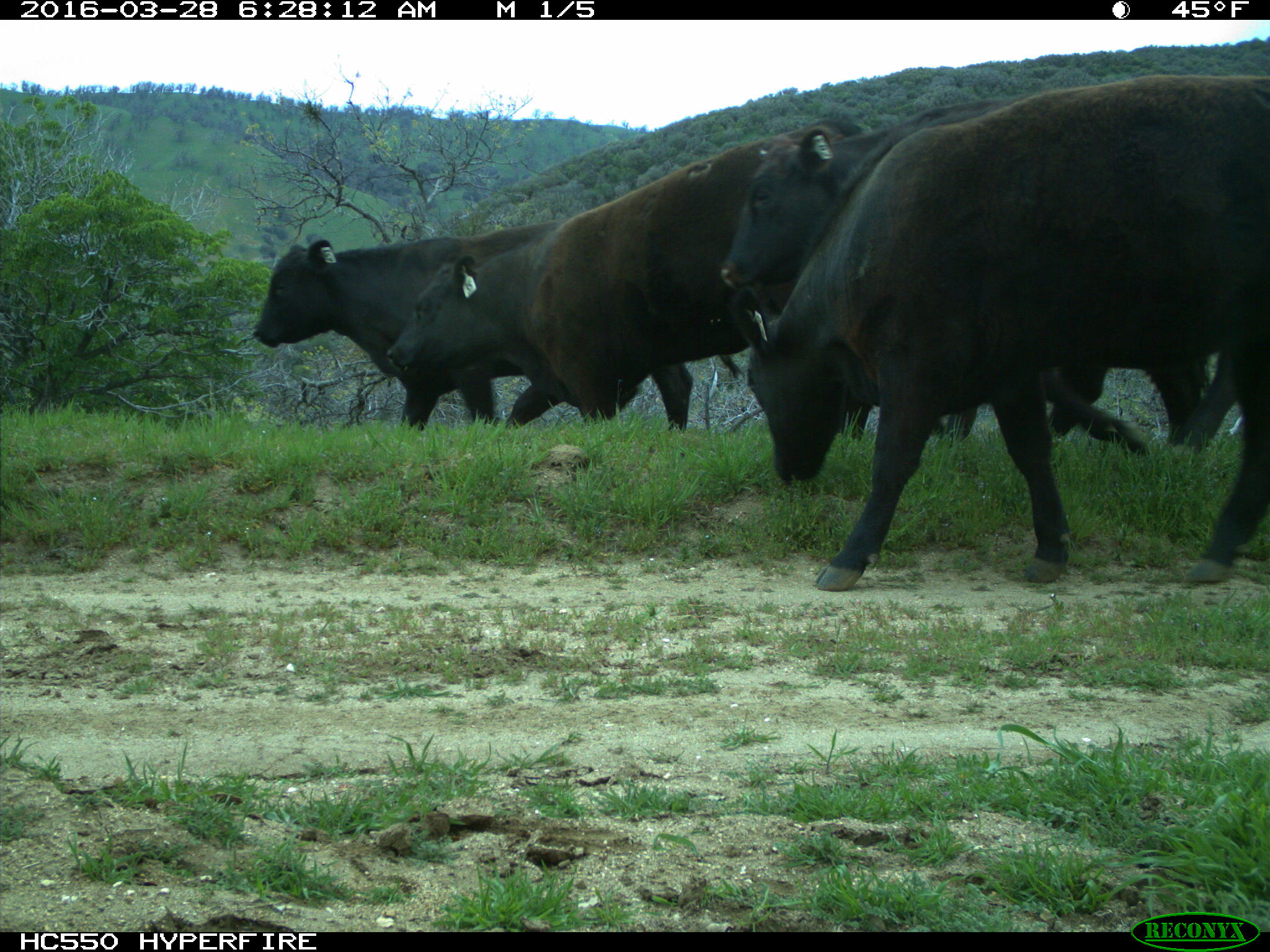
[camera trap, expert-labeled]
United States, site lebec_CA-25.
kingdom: Animalia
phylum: Chordata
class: Mammalia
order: Artiodactyla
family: Bovidae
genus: Bos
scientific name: Bos taurus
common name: domestic cow